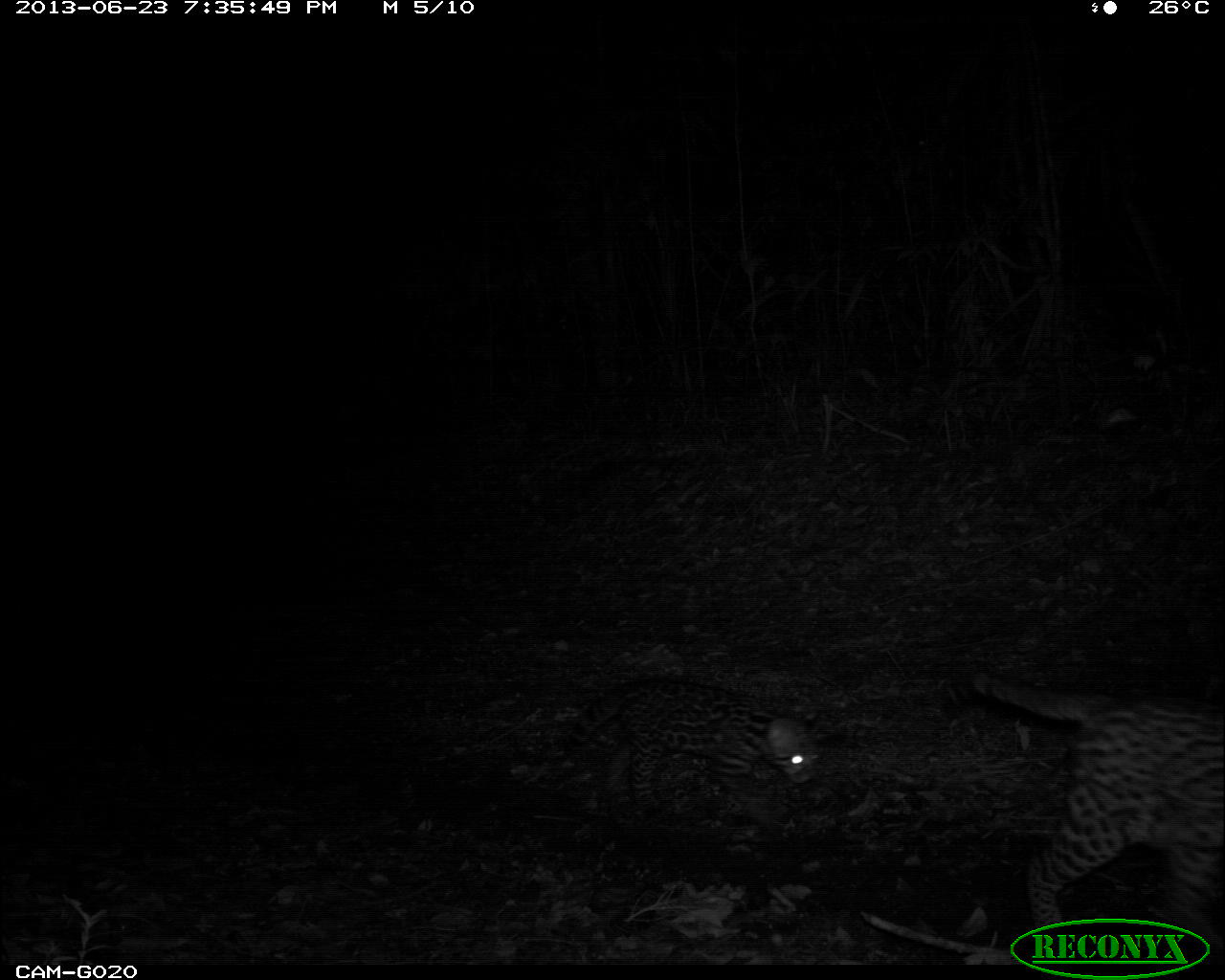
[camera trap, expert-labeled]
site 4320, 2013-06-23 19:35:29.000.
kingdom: Animalia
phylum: Chordata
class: Mammalia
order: Carnivora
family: Felidae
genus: Leopardus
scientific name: Leopardus pardalis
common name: ocelot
Leopardus pardalis (ocelot), count 1, sex female.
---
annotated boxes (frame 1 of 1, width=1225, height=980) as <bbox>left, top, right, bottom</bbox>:
leopardus pardalis: <bbox>941, 671, 1221, 958</bbox>; <bbox>560, 678, 821, 836</bbox>